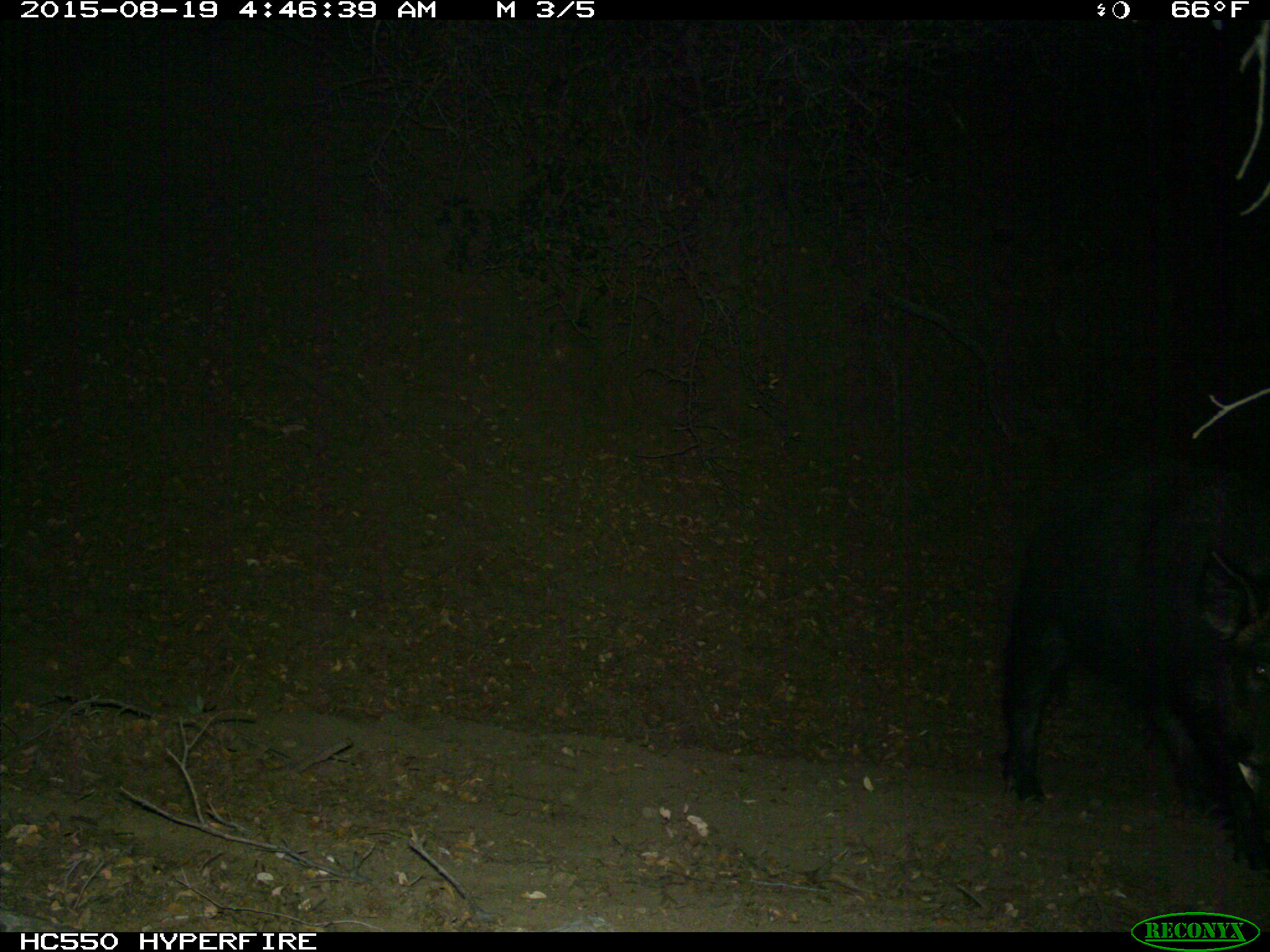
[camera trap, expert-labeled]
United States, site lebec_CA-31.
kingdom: Animalia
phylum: Chordata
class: Mammalia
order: Artiodactyla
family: Suidae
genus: Sus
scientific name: Sus scrofa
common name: wild boar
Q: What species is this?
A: Sus scrofa (wild boar).